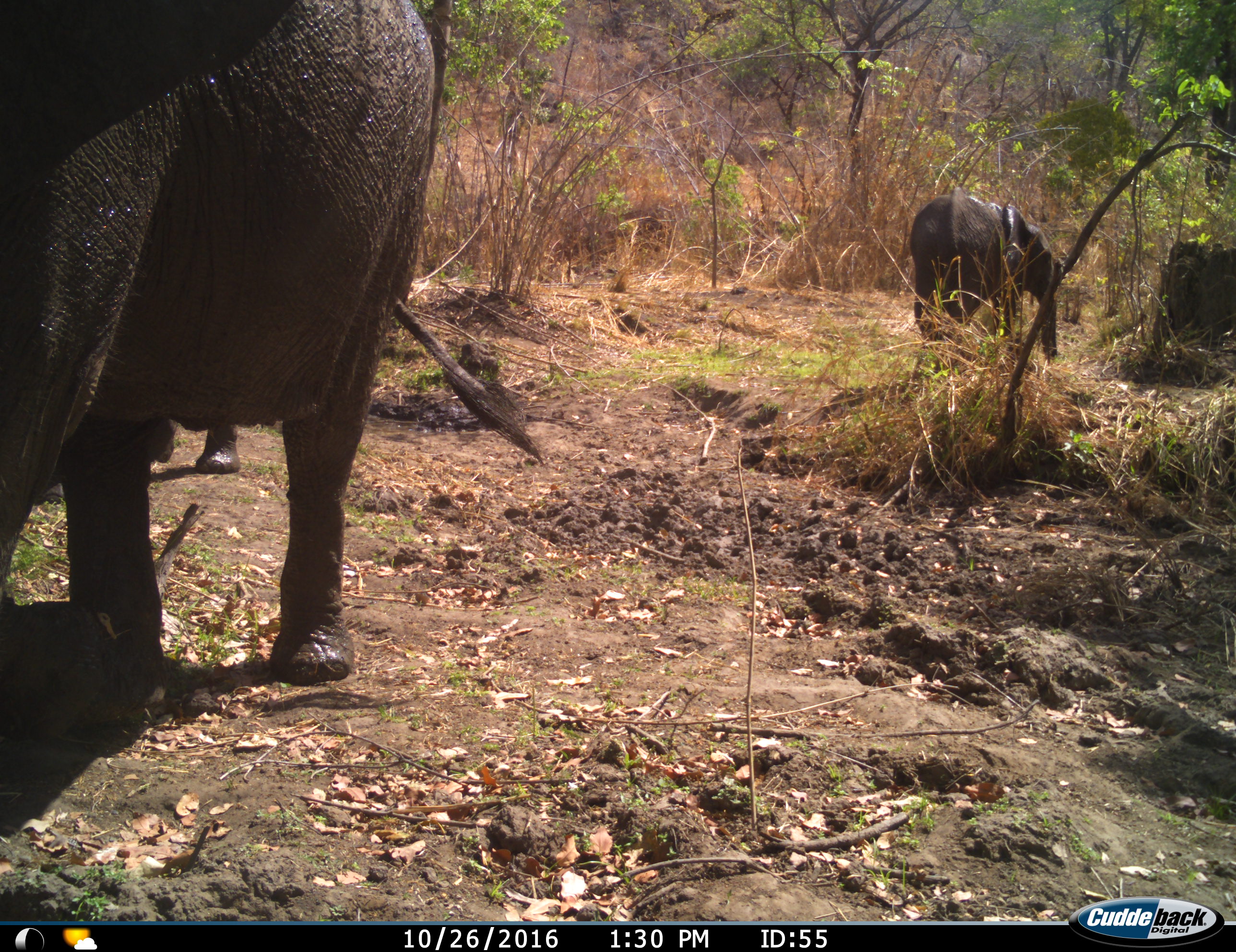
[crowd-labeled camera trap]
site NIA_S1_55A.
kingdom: Animalia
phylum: Chordata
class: Mammalia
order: Proboscidea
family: Elephantidae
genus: Loxodonta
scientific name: Loxodonta africana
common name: african bush elephant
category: elephant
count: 3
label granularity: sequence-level